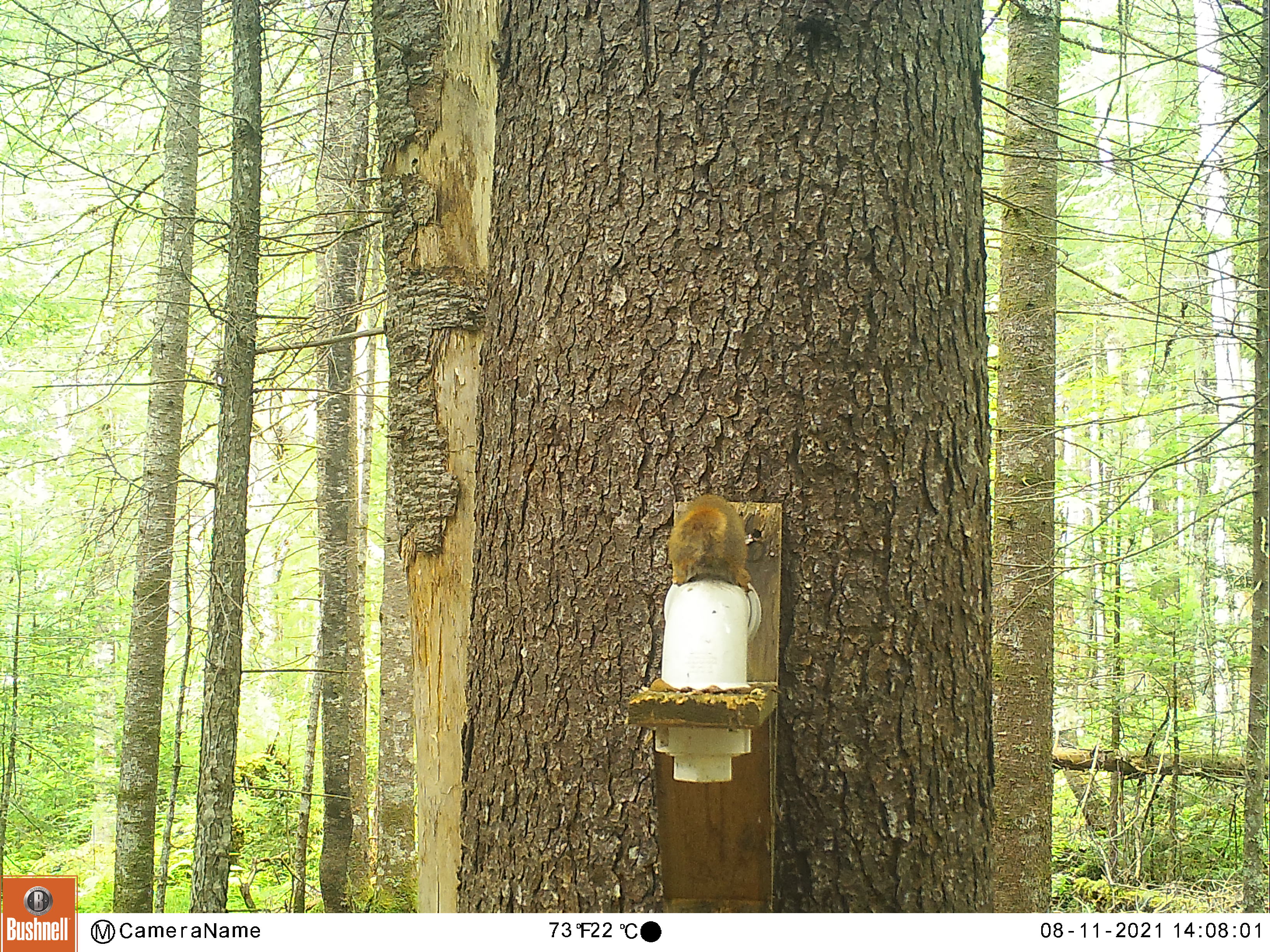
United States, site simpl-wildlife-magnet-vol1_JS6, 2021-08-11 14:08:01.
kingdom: Animalia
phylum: Chordata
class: Mammalia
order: Rodentia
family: Sciuridae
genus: Tamiasciurus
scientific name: Tamiasciurus hudsonicus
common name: red squirrel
Red squirrel (Tamiasciurus hudsonicus).